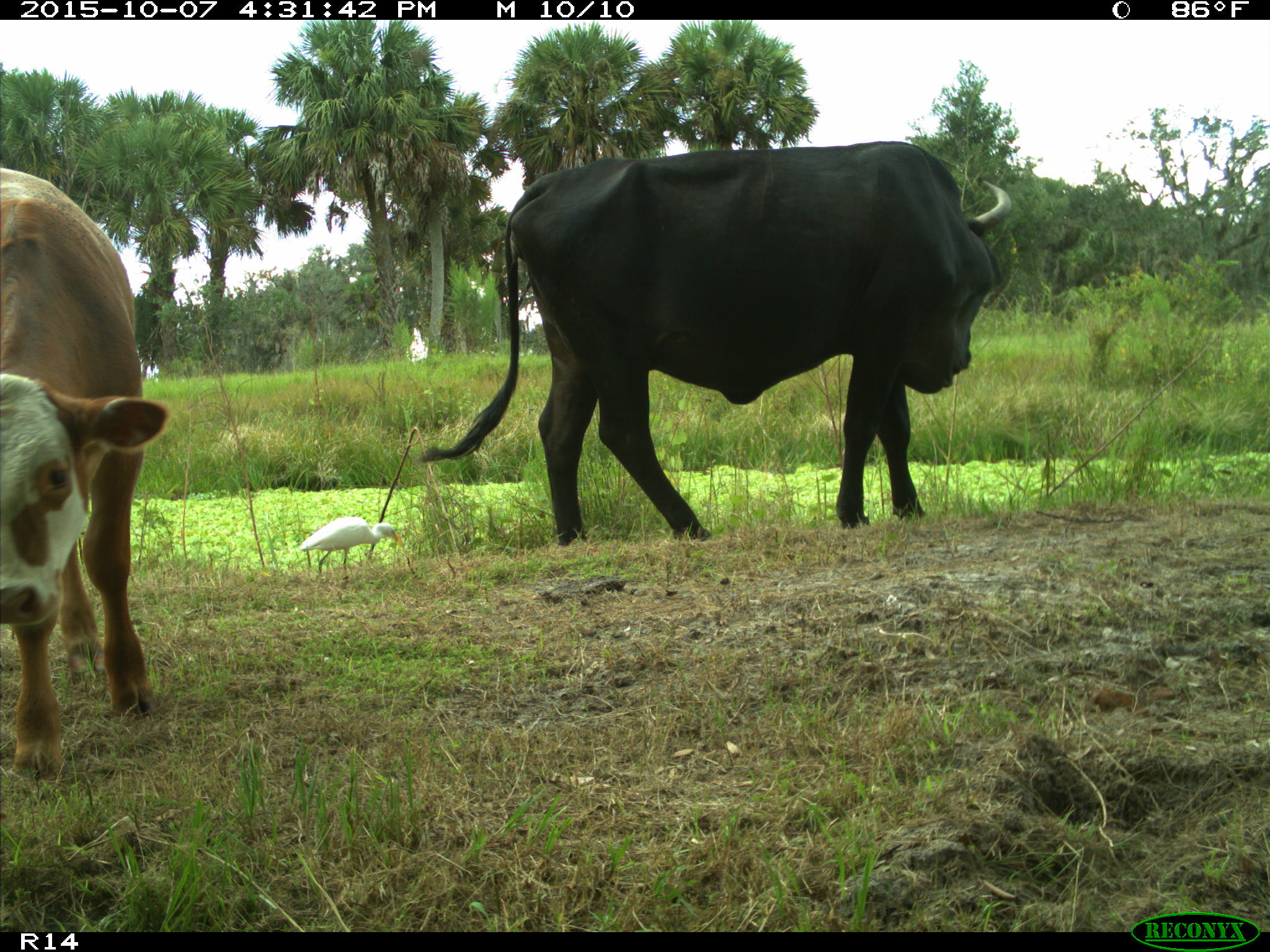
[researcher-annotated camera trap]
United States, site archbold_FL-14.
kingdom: Animalia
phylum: Chordata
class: Mammalia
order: Artiodactyla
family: Bovidae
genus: Bos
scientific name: Bos taurus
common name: domestic cow